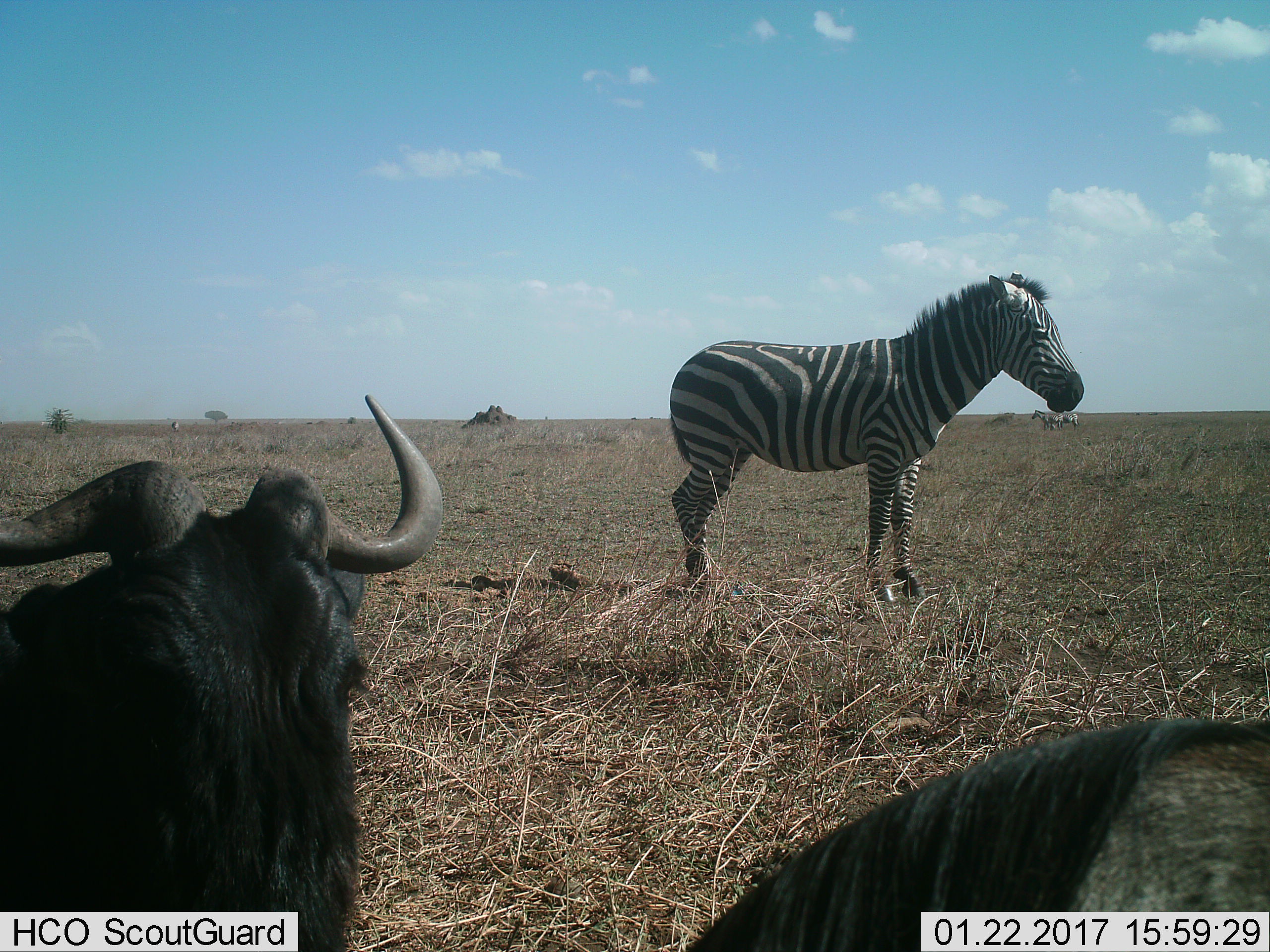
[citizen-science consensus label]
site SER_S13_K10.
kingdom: Animalia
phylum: Chordata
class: Mammalia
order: Artiodactyla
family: Bovidae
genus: Connochaetes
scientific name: Connochaetes taurinus taurinus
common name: blue wildebeest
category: wildebeestblue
Wildebeestblue (blue wildebeest) (Connochaetes taurinus taurinus), count 2. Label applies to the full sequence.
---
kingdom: Animalia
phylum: Chordata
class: Mammalia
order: Perissodactyla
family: Equidae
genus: Equus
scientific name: Equus quagga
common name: plains zebra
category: zebraplains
Zebraplains (plains zebra) (Equus quagga), count 1. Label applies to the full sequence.